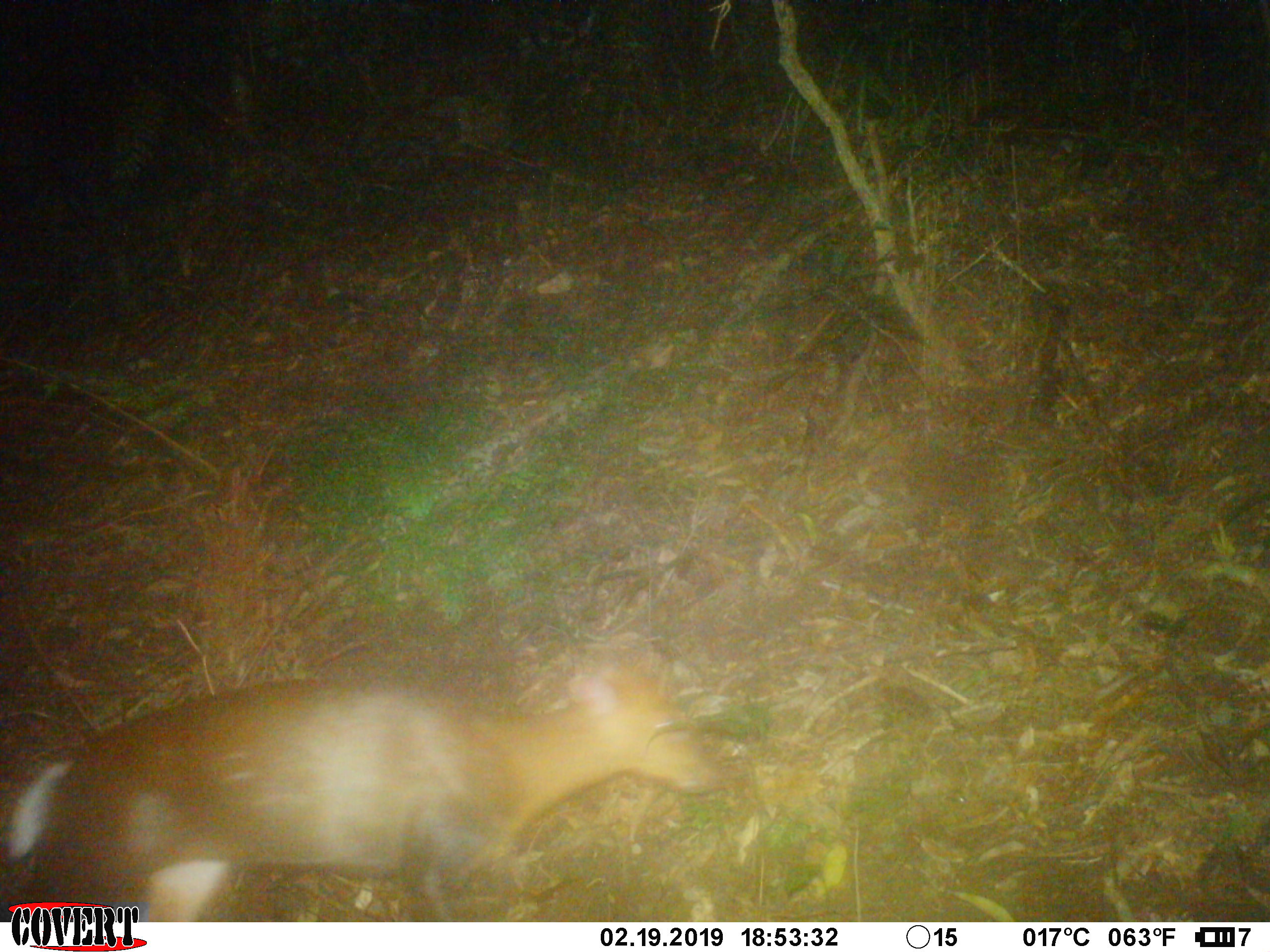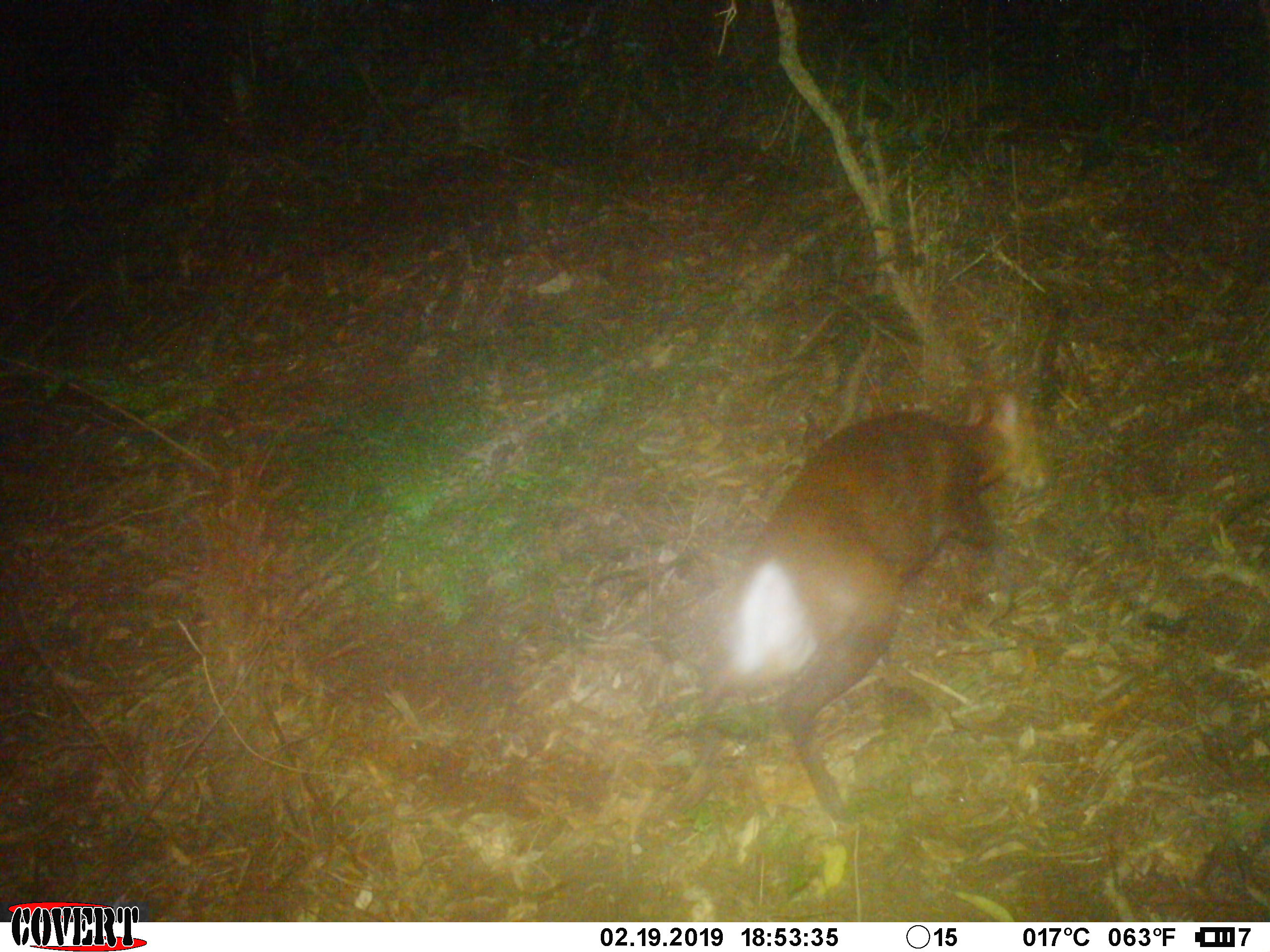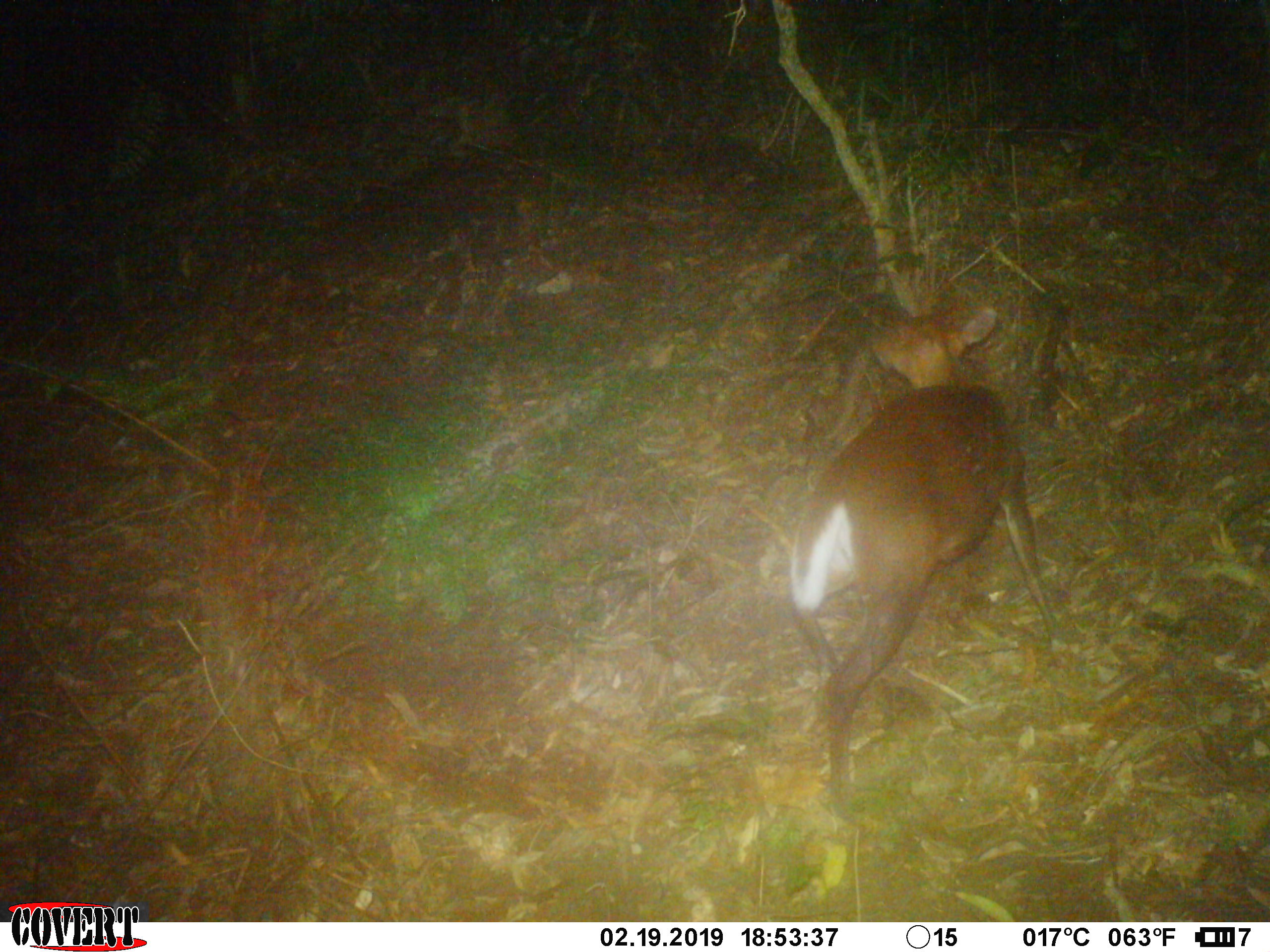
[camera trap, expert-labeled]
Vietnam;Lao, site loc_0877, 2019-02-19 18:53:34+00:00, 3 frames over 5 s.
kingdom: Animalia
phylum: Chordata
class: Mammalia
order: Artiodactyla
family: Cervidae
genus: Muntiacus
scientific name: Muntiacus rooseveltorum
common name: roosevelt's muntjac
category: roosevelts muntjac group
Roosevelts muntjac group (roosevelt's muntjac) (Muntiacus rooseveltorum). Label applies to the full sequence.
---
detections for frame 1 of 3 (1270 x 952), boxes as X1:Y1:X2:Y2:
roosevelts muntjac group: 7:654:725:922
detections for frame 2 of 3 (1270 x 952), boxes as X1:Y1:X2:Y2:
roosevelts muntjac group: 673:386:1049:828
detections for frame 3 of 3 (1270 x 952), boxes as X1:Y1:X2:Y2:
roosevelts muntjac group: 788:300:1066:797